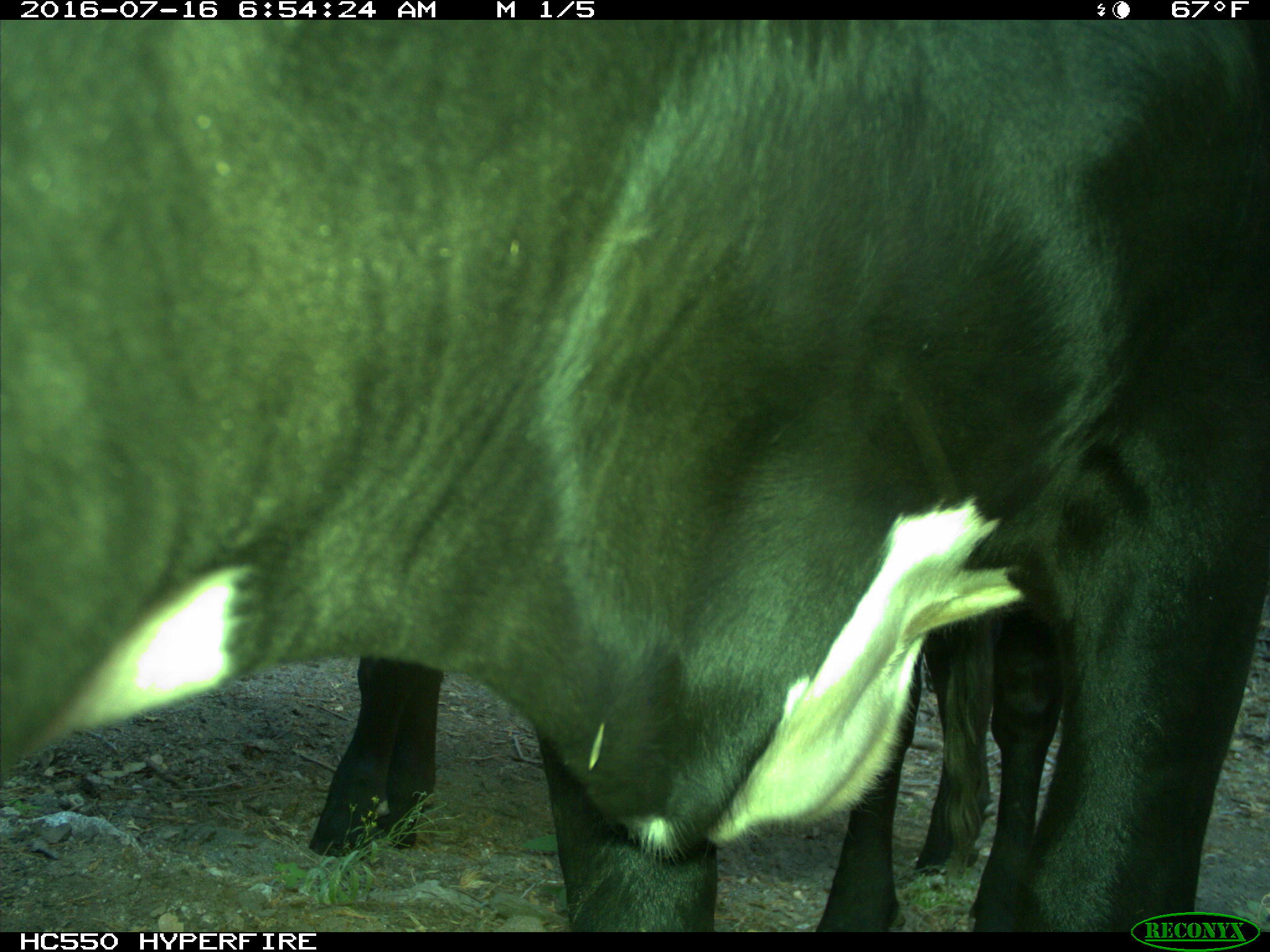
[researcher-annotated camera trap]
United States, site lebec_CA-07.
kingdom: Animalia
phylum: Chordata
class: Mammalia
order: Artiodactyla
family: Bovidae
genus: Bos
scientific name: Bos taurus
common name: domestic cow